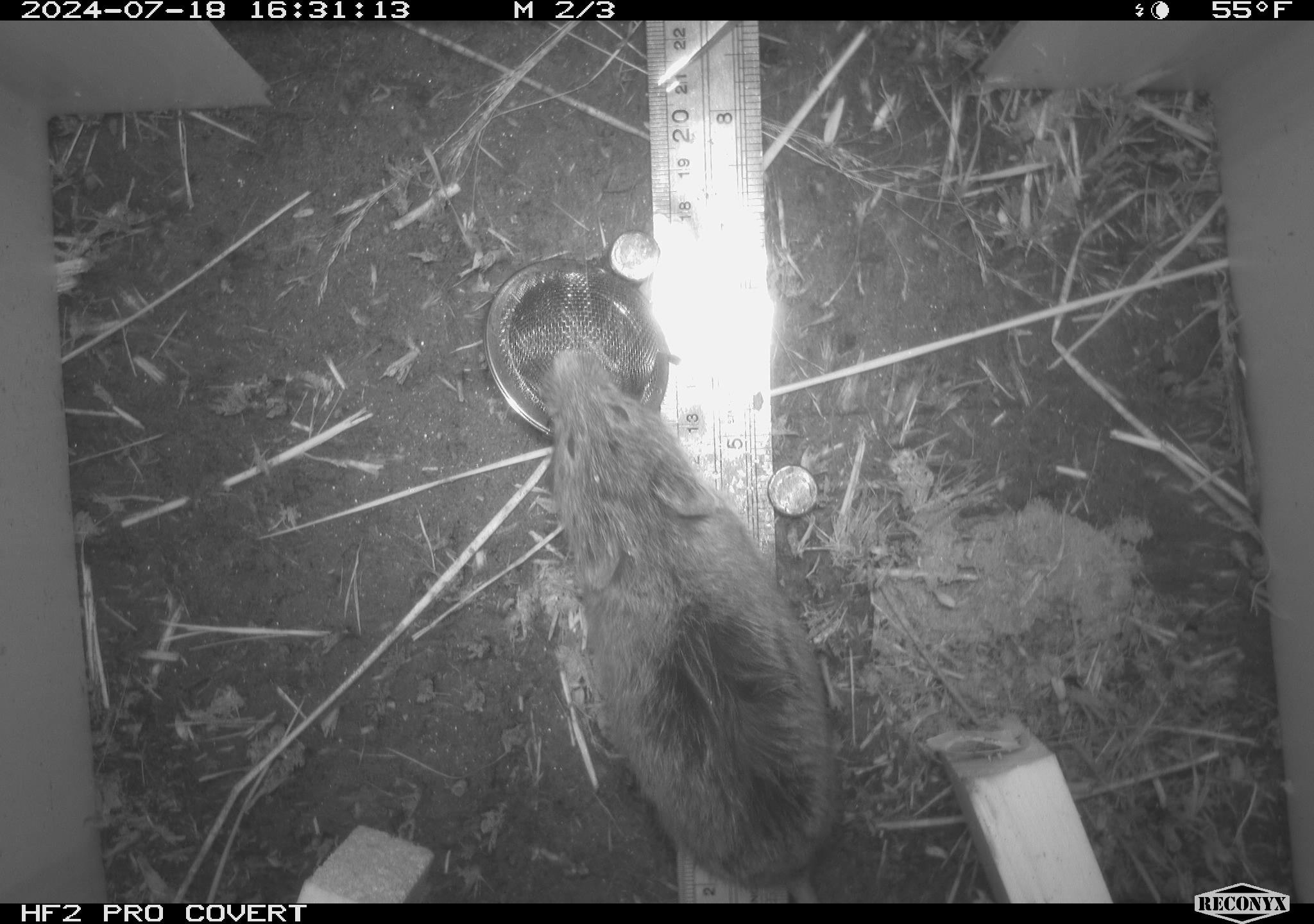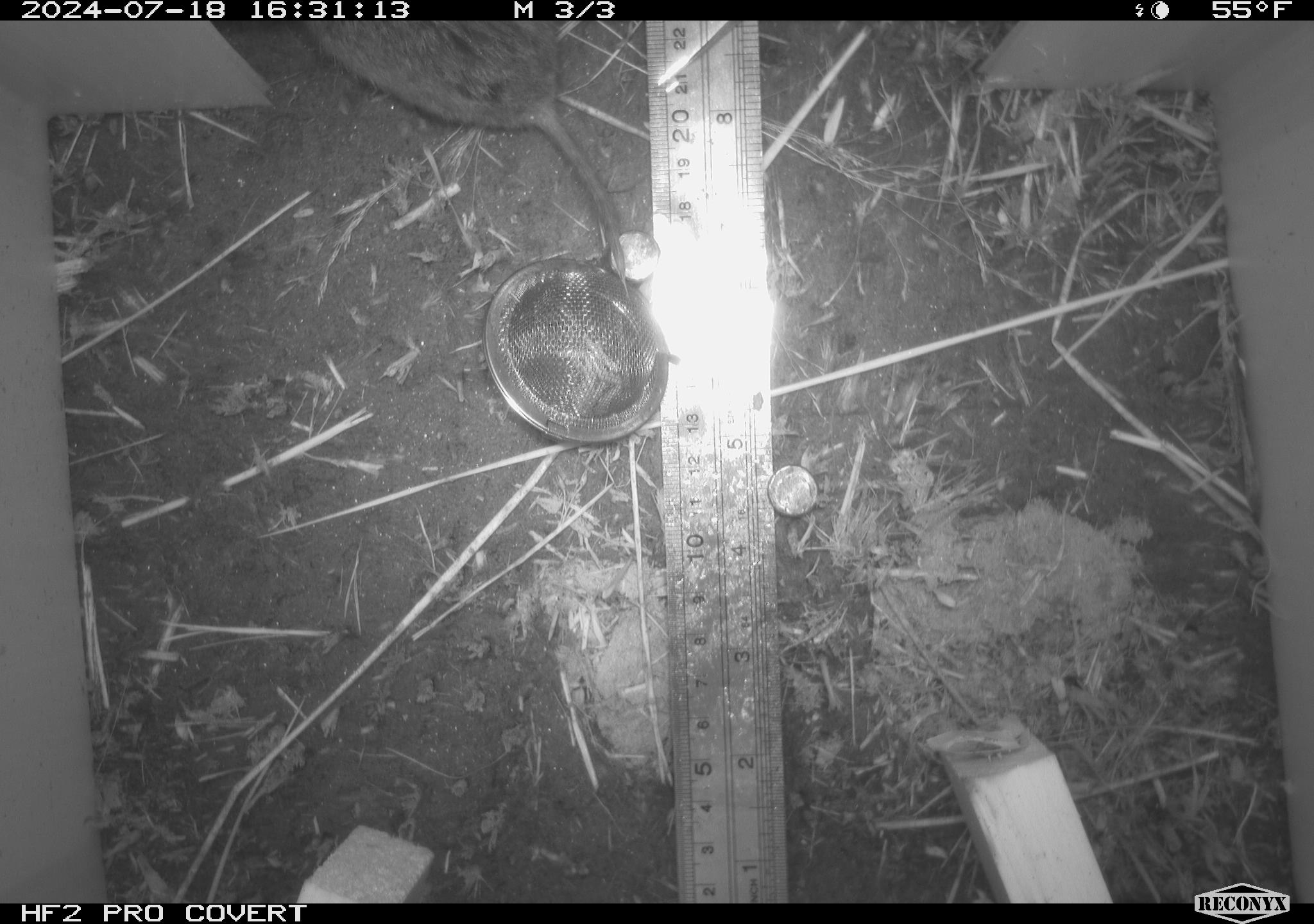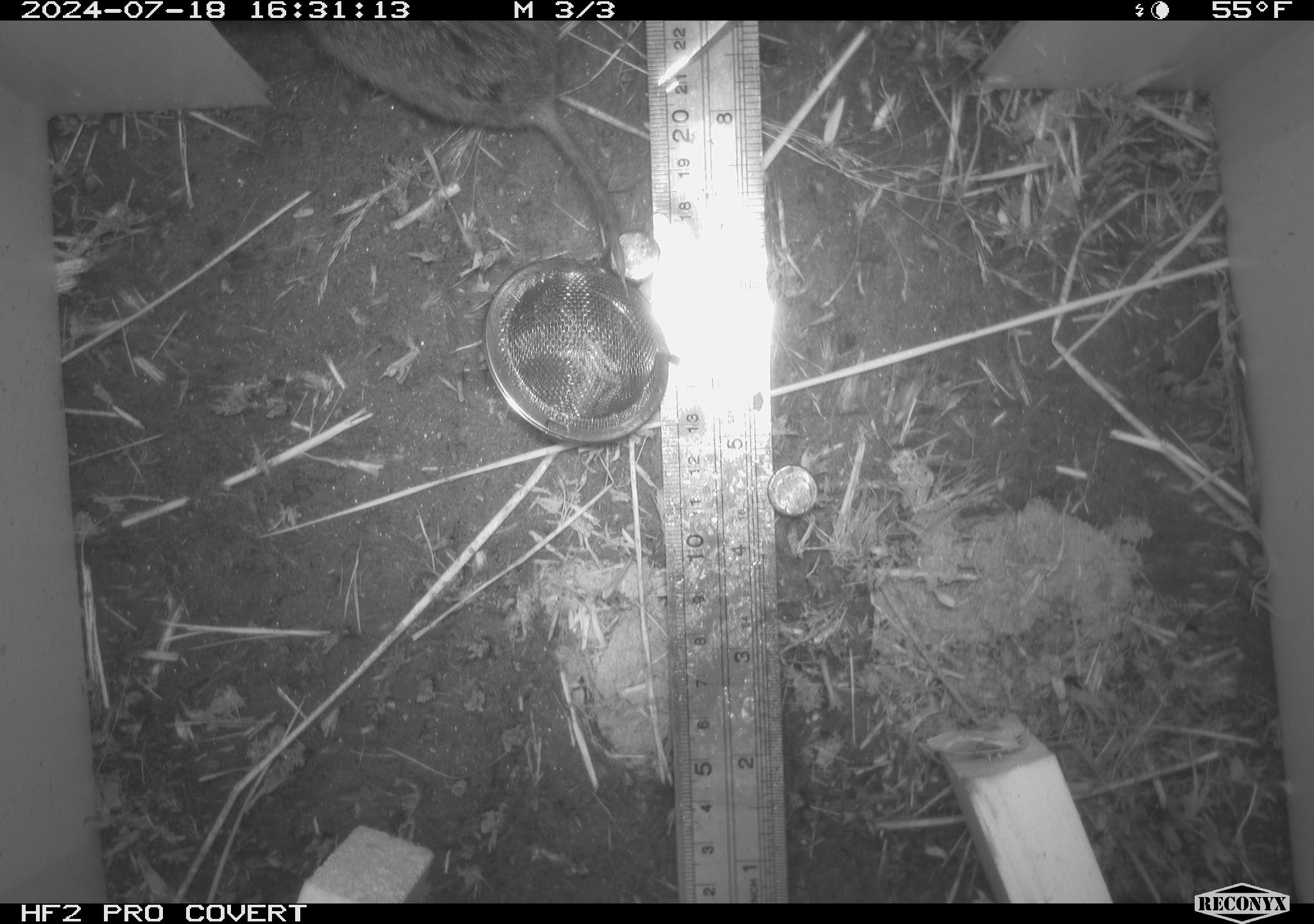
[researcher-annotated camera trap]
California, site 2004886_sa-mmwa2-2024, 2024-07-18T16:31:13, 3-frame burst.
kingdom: Animalia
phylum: Chordata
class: Mammalia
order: Rodentia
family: Cricetidae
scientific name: Arvicolinae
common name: voles, lemmings, and muskrats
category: arvicolinae subfamily